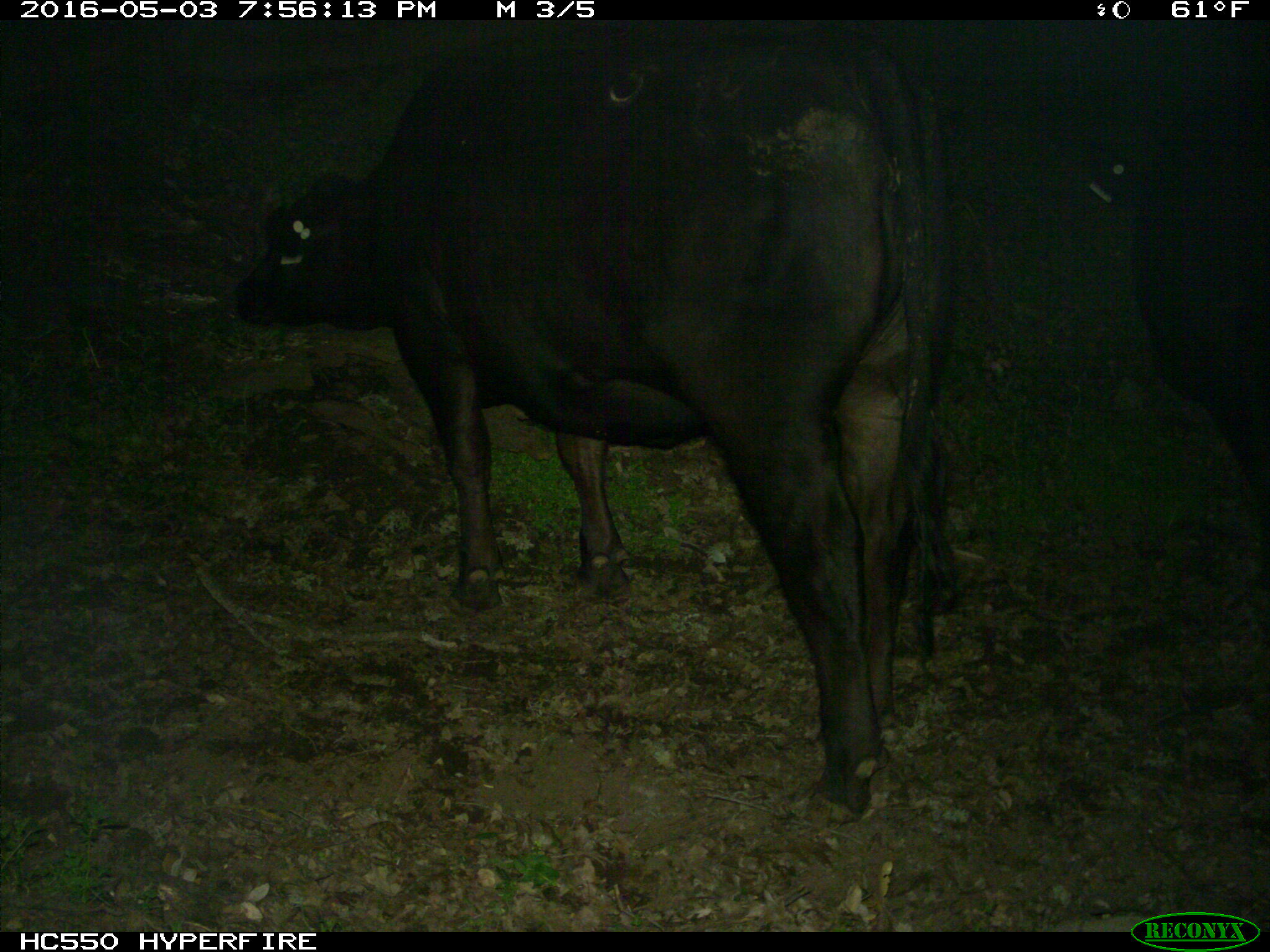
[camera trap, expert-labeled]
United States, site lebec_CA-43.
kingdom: Animalia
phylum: Chordata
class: Mammalia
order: Artiodactyla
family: Bovidae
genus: Bos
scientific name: Bos taurus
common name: domestic cow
Bos taurus (domestic cow).